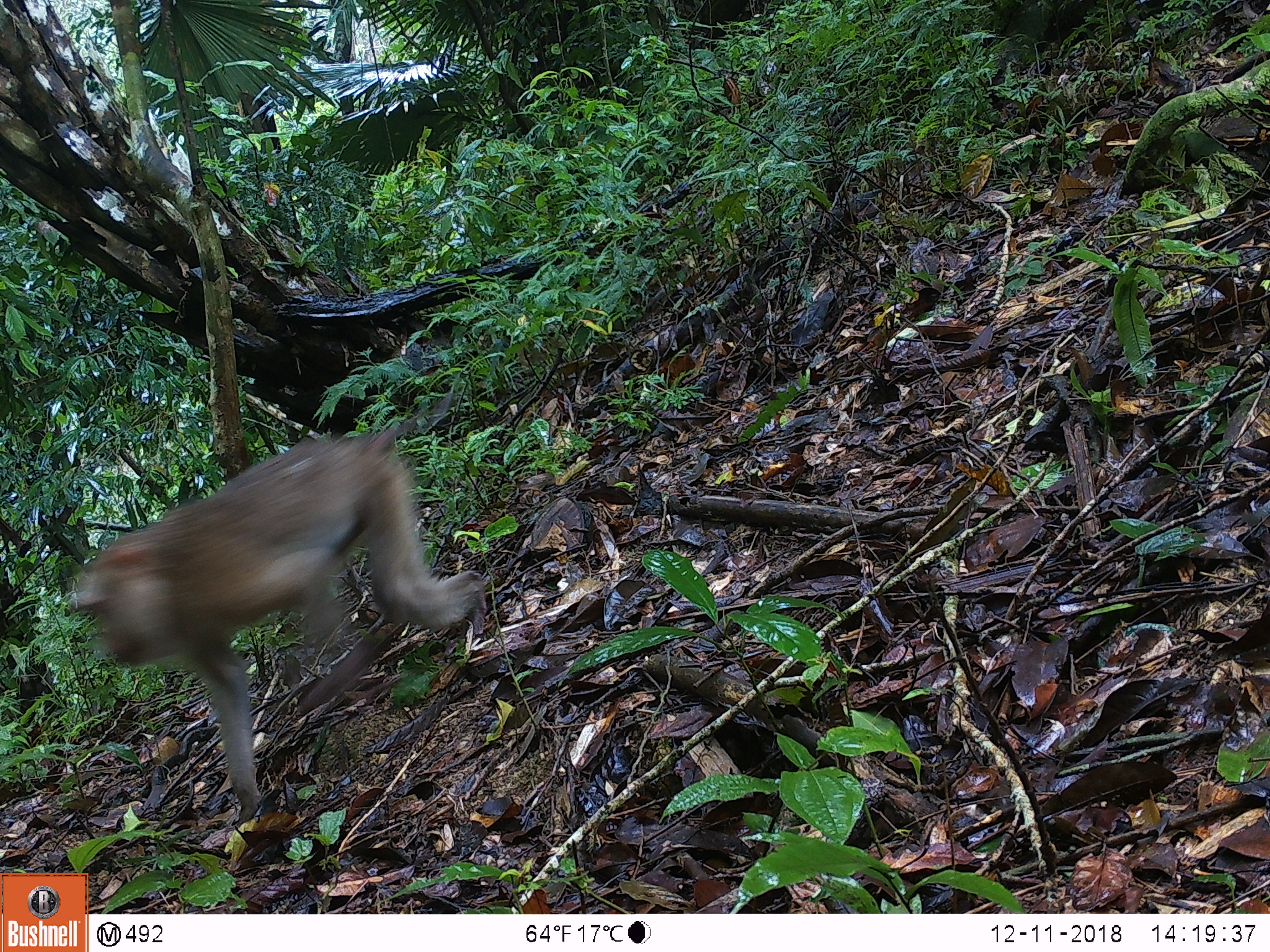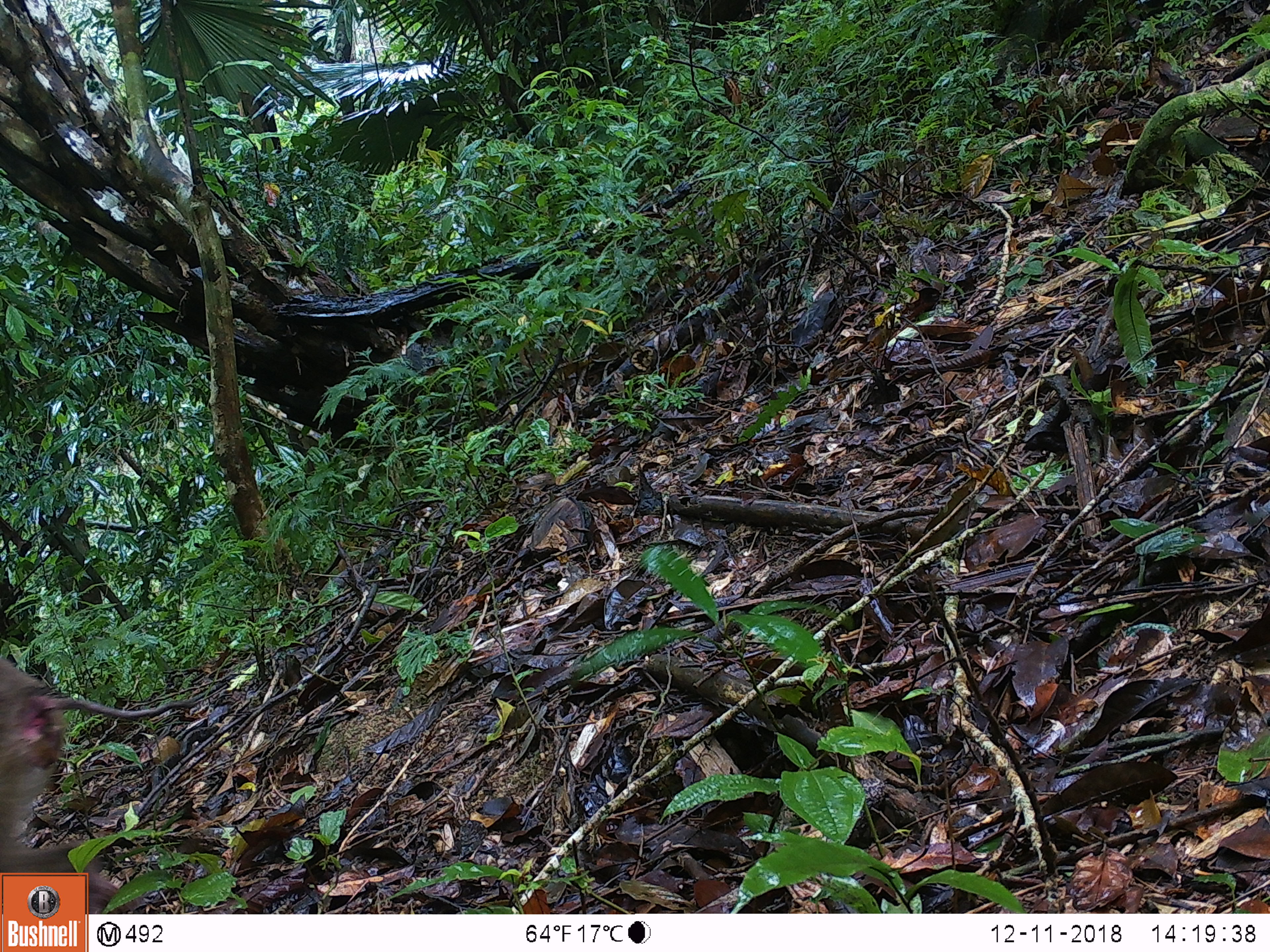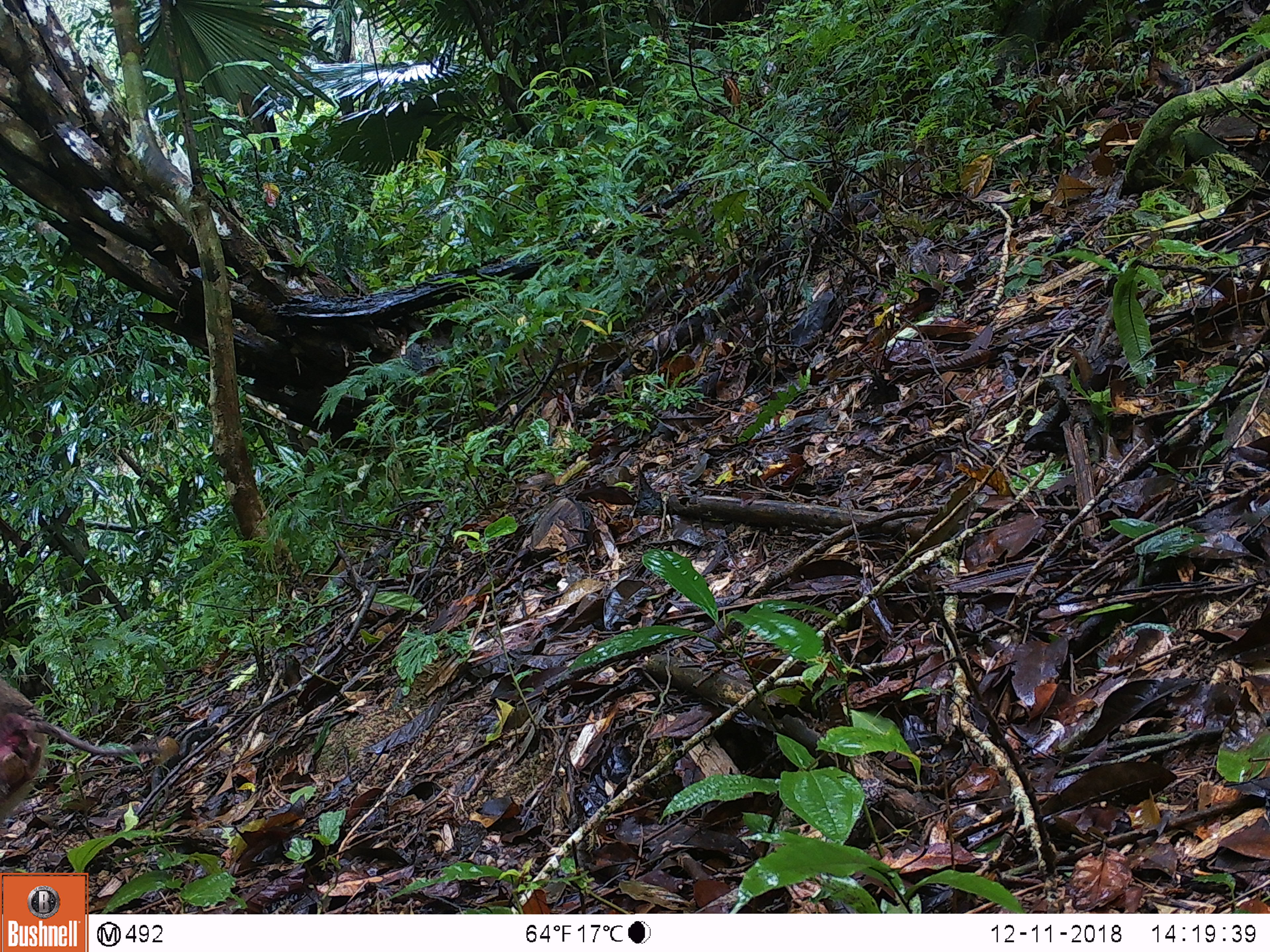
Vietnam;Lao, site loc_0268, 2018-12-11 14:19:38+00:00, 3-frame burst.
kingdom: Animalia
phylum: Chordata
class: Mammalia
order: Primates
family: Cercopithecidae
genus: Macaca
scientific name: Macaca nemestrina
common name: pig-tailed macaque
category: pig tailed macaque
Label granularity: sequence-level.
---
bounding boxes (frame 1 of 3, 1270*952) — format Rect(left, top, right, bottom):
pig tailed macaque: Rect(70, 427, 487, 828)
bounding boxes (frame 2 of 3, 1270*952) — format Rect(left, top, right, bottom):
pig tailed macaque: Rect(0, 658, 196, 914)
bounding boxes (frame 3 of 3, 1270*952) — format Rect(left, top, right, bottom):
pig tailed macaque: Rect(0, 674, 159, 815)